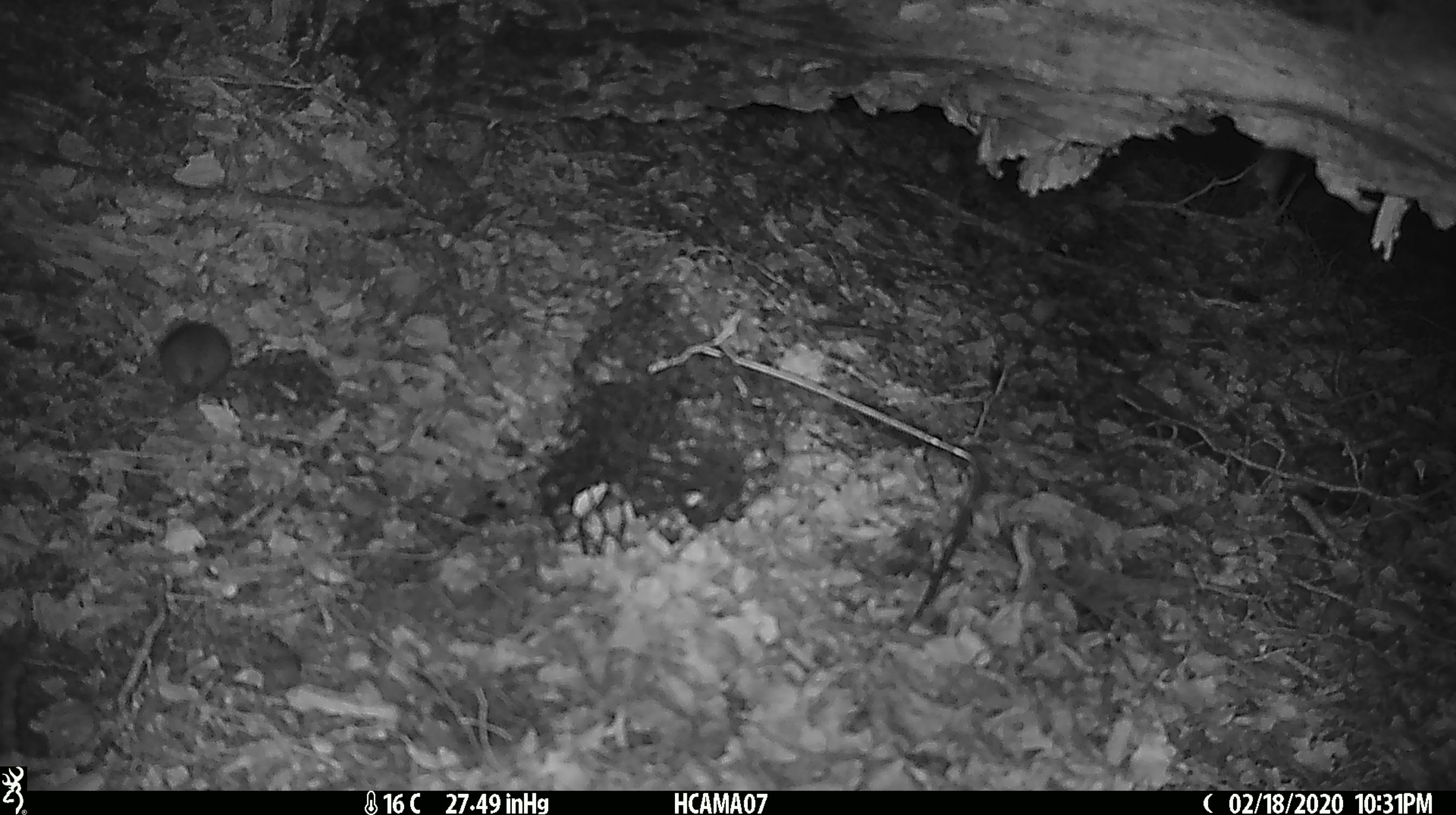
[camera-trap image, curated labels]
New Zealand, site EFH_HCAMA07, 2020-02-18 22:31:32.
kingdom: Animalia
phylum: Chordata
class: Mammalia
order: Rodentia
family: Muridae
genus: Mus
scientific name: Mus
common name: mouse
Mouse (Mus).